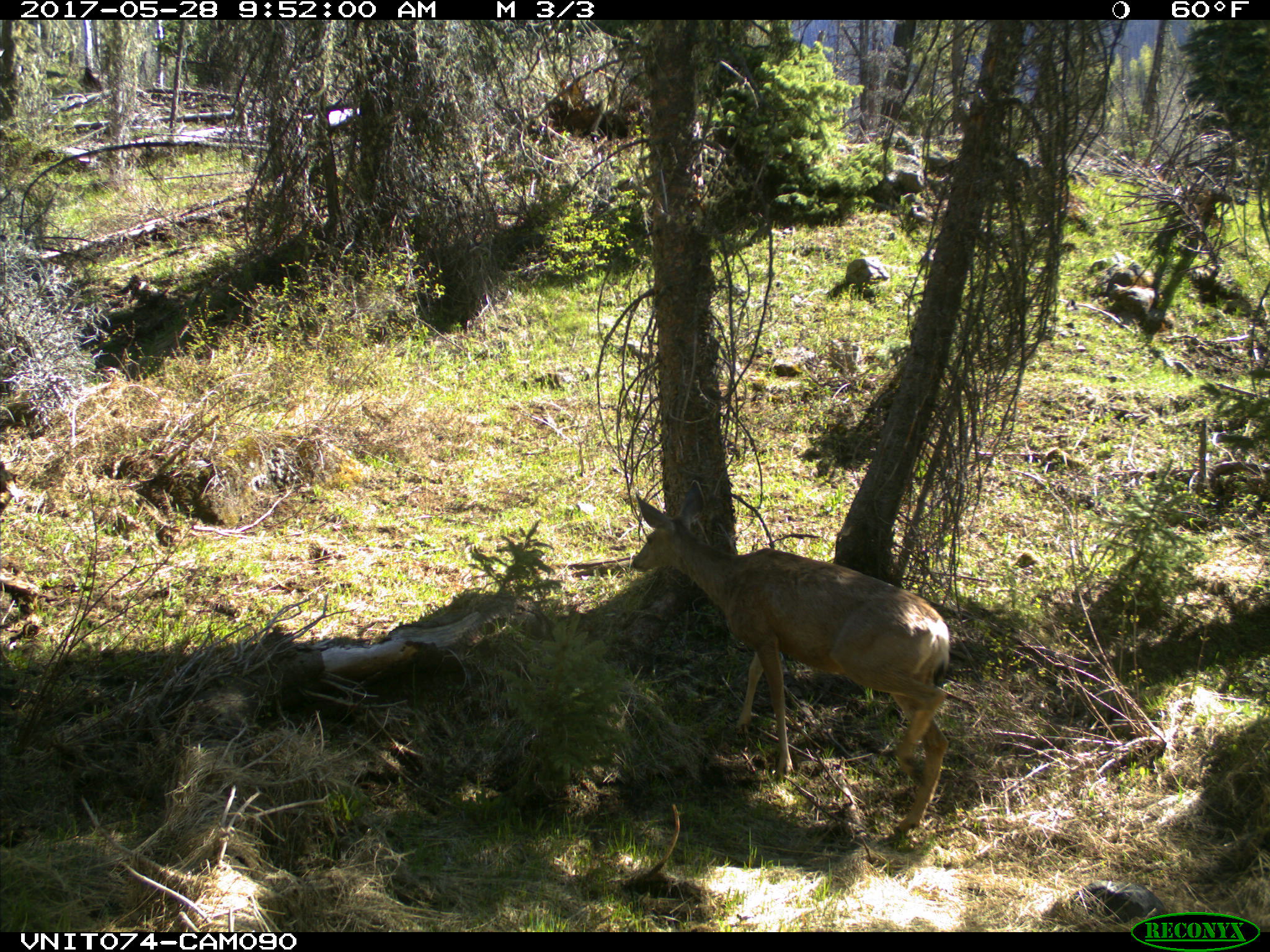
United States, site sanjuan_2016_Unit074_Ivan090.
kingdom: Animalia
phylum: Chordata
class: Mammalia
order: Artiodactyla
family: Cervidae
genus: Odocoileus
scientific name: Odocoileus hemionus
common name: mule deer